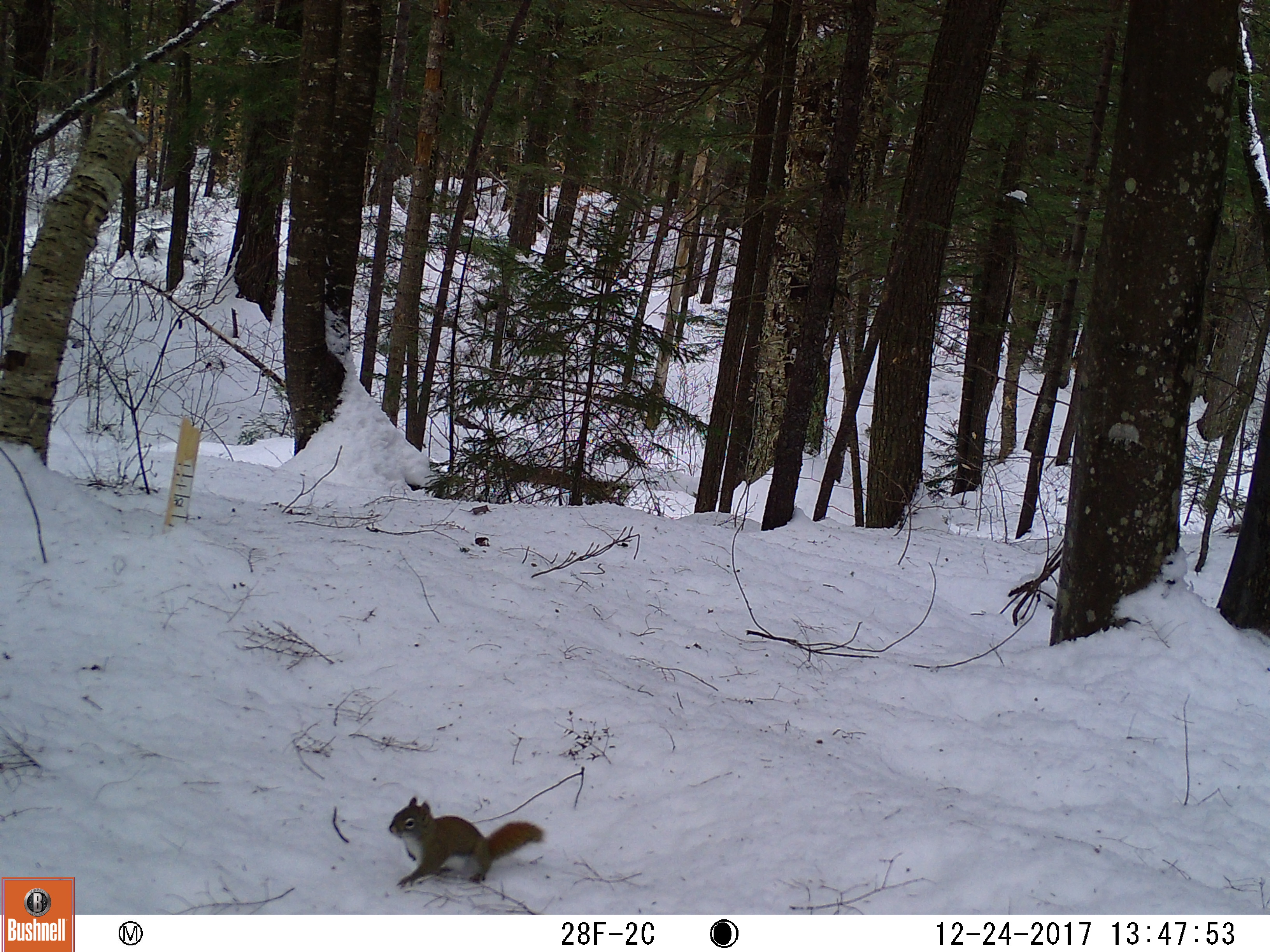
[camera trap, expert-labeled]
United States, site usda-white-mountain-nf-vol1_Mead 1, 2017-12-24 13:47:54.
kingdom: Animalia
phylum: Chordata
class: Mammalia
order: Rodentia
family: Sciuridae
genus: Tamiasciurus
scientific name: Tamiasciurus hudsonicus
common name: red squirrel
Red squirrel (Tamiasciurus hudsonicus).